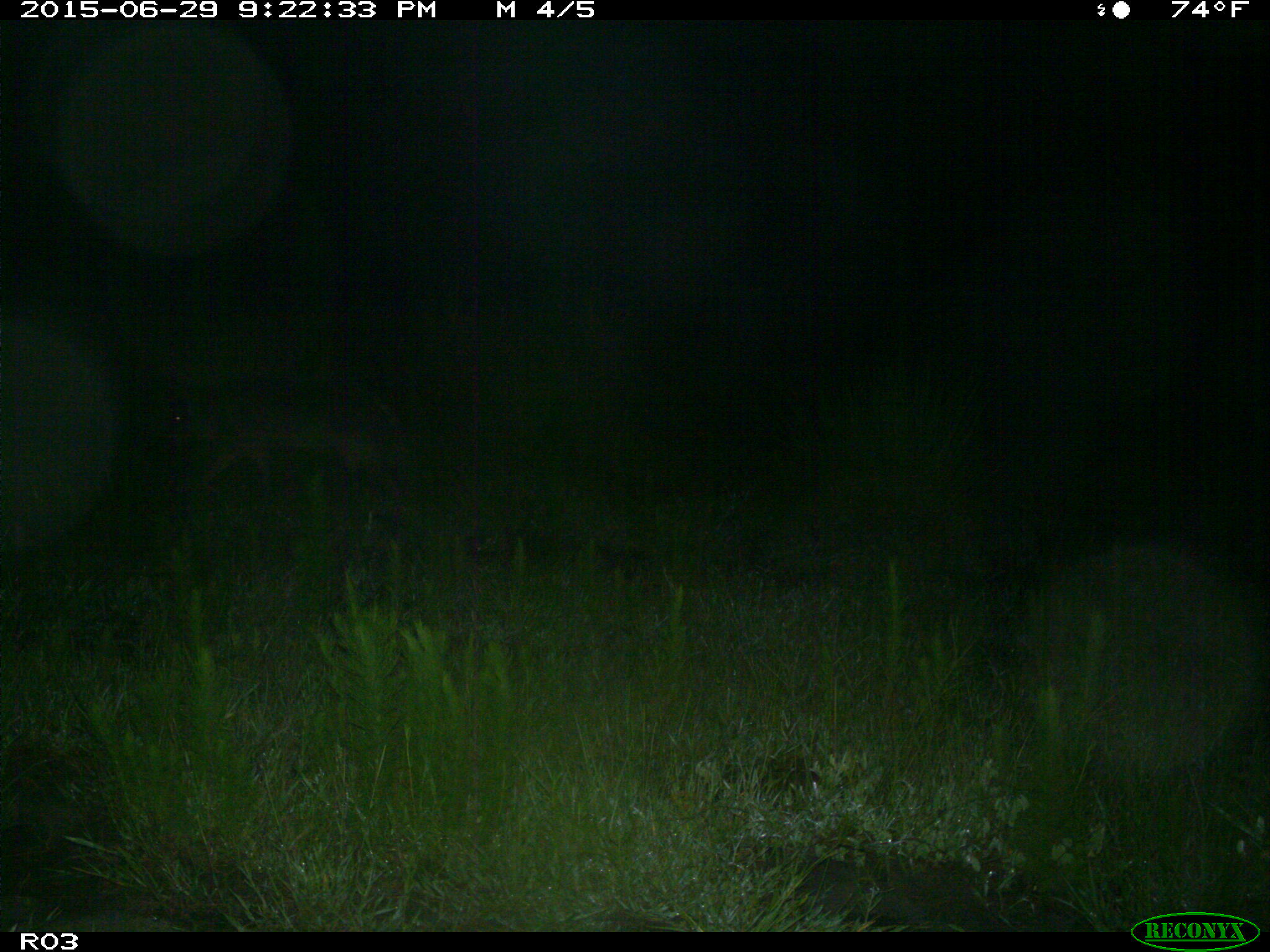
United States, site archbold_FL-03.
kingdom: Animalia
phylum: Chordata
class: Mammalia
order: Artiodactyla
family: Suidae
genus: Sus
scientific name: Sus scrofa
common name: wild boar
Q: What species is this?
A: Sus scrofa (wild boar).